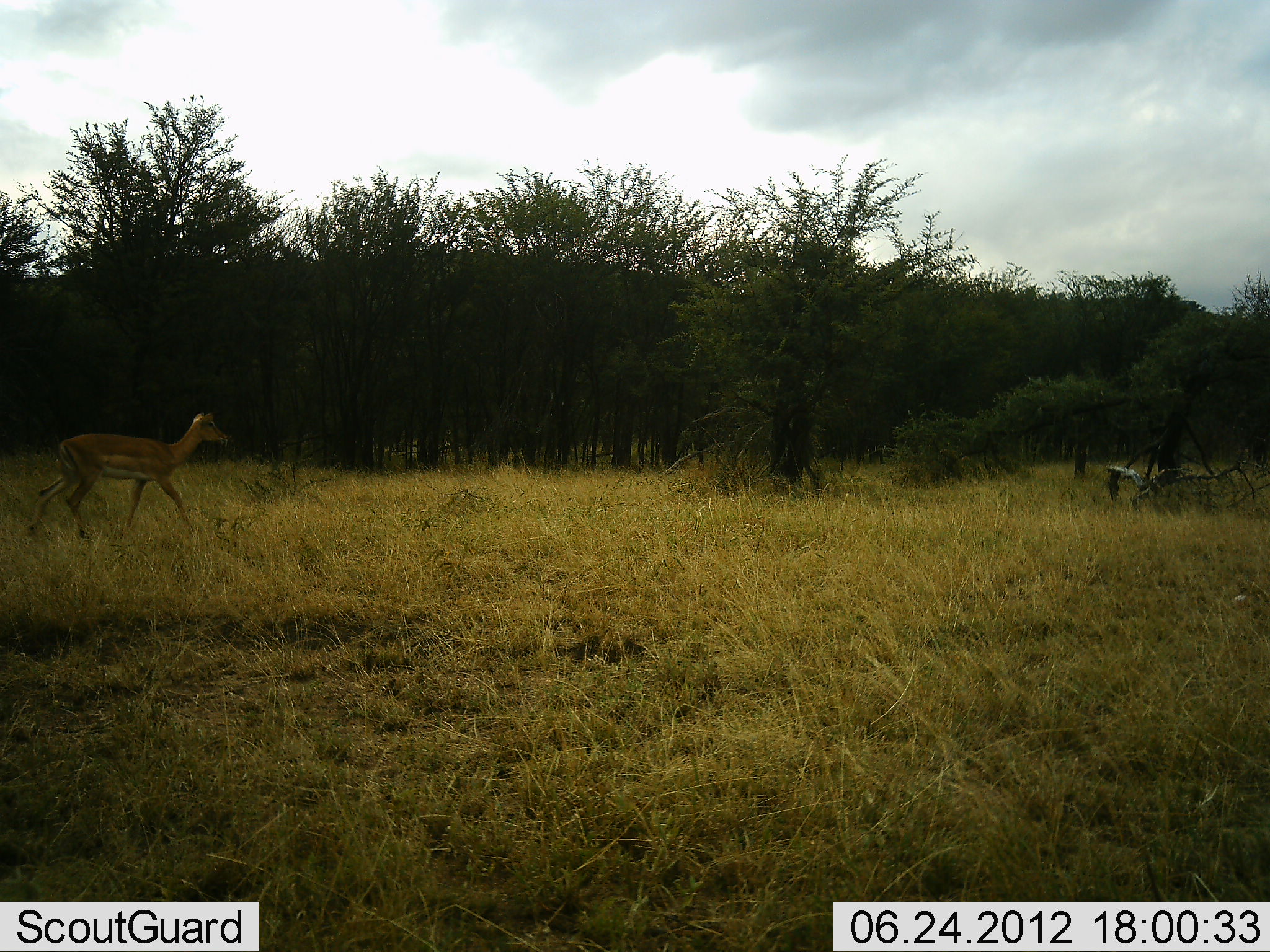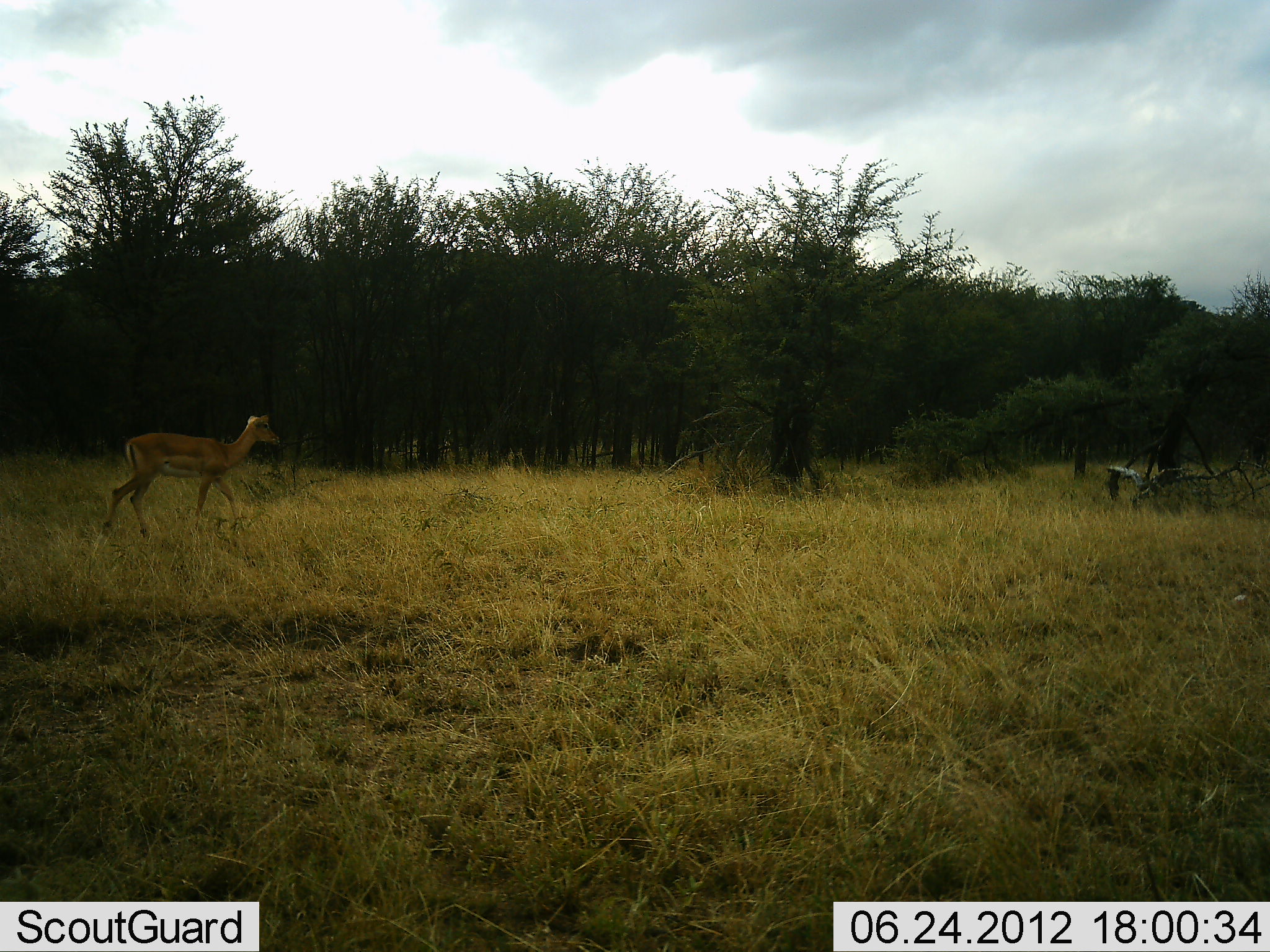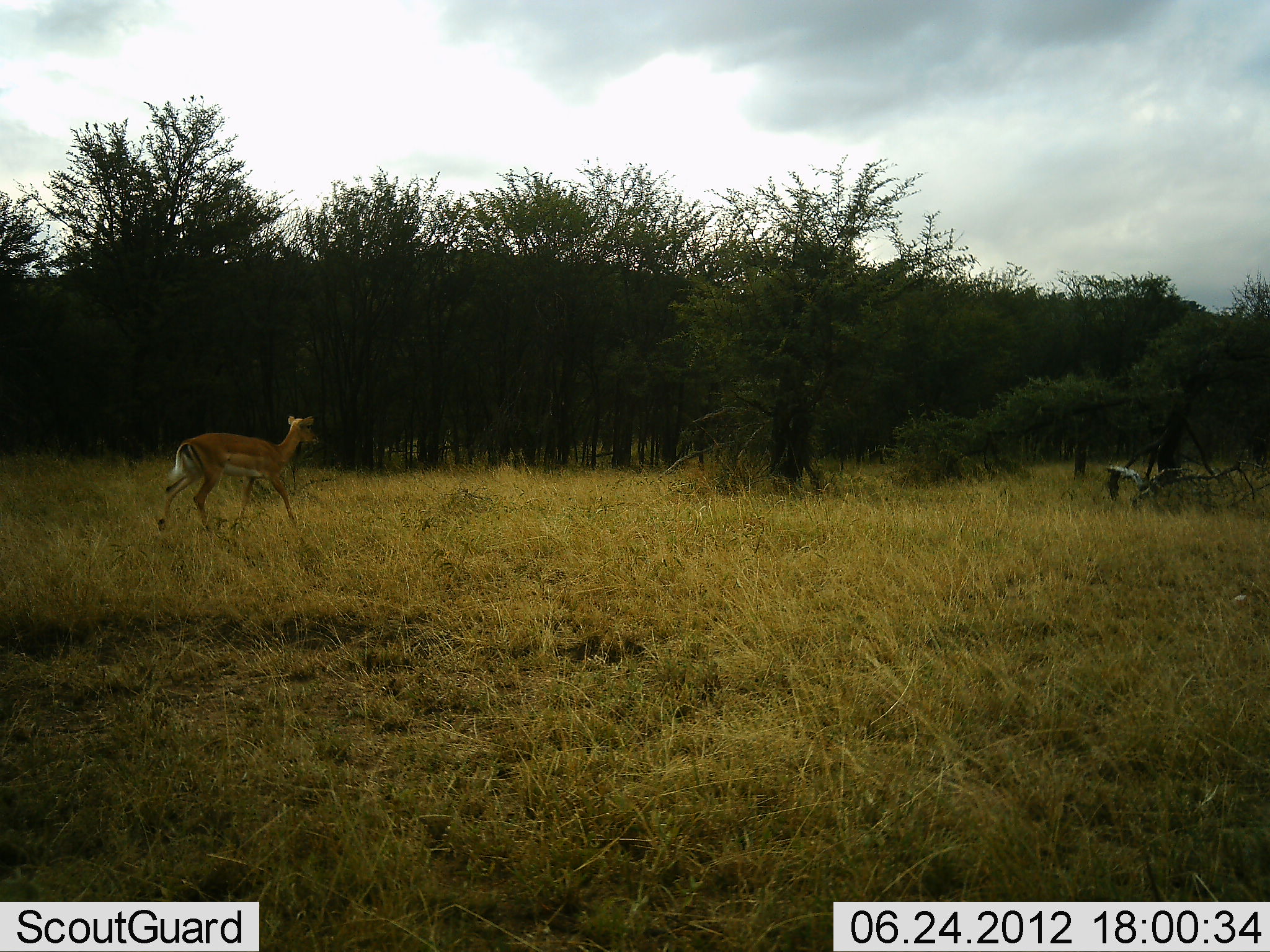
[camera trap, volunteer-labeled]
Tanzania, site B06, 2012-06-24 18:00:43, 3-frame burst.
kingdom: Animalia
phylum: Chordata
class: Mammalia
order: Artiodactyla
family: Bovidae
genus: Aepyceros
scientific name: Aepyceros melampus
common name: impala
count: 1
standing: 0%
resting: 0%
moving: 100%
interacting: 0%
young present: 0%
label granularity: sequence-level